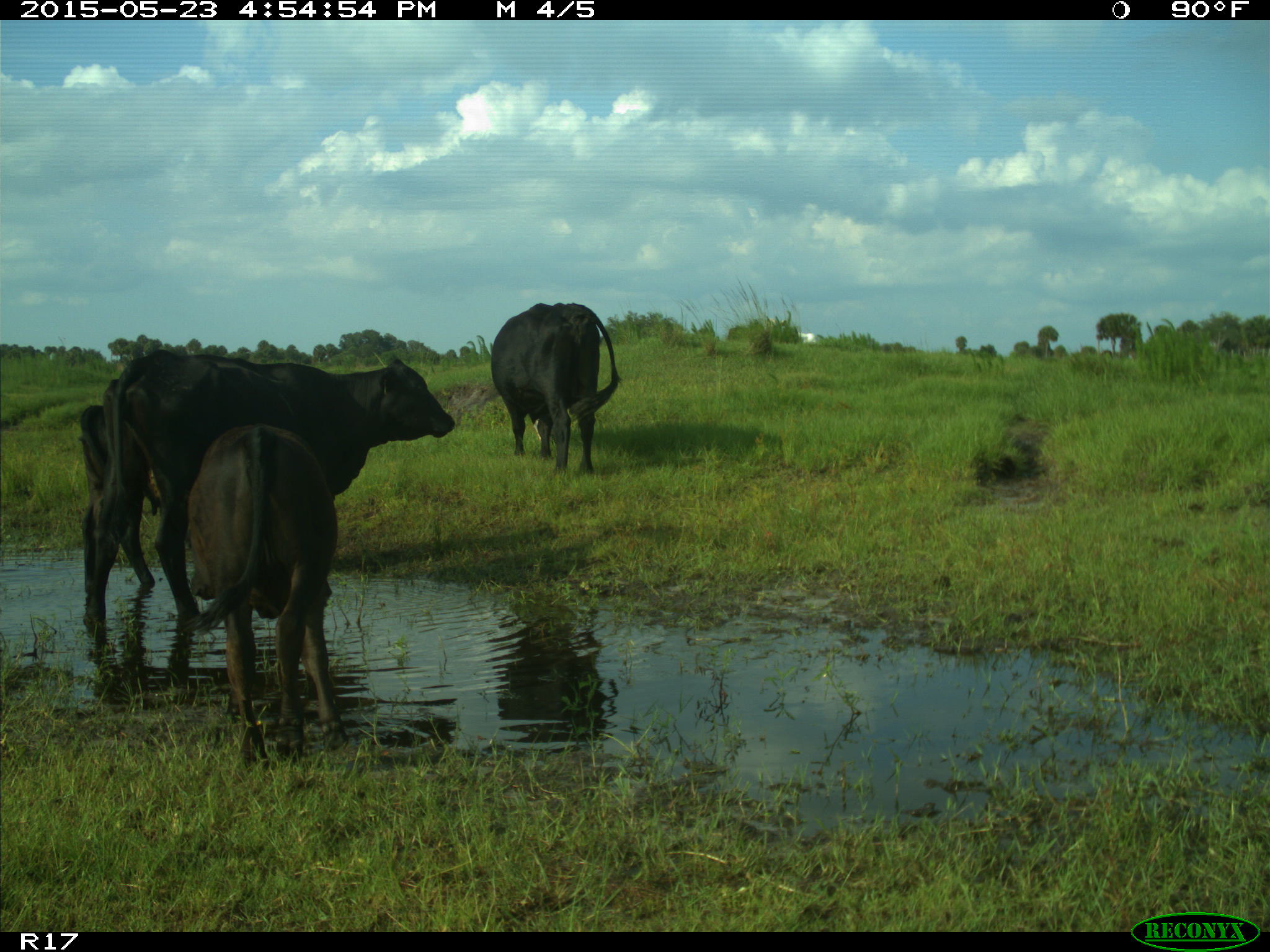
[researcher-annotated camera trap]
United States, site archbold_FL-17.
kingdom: Animalia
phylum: Chordata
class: Mammalia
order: Artiodactyla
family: Bovidae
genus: Bos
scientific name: Bos taurus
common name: domestic cow